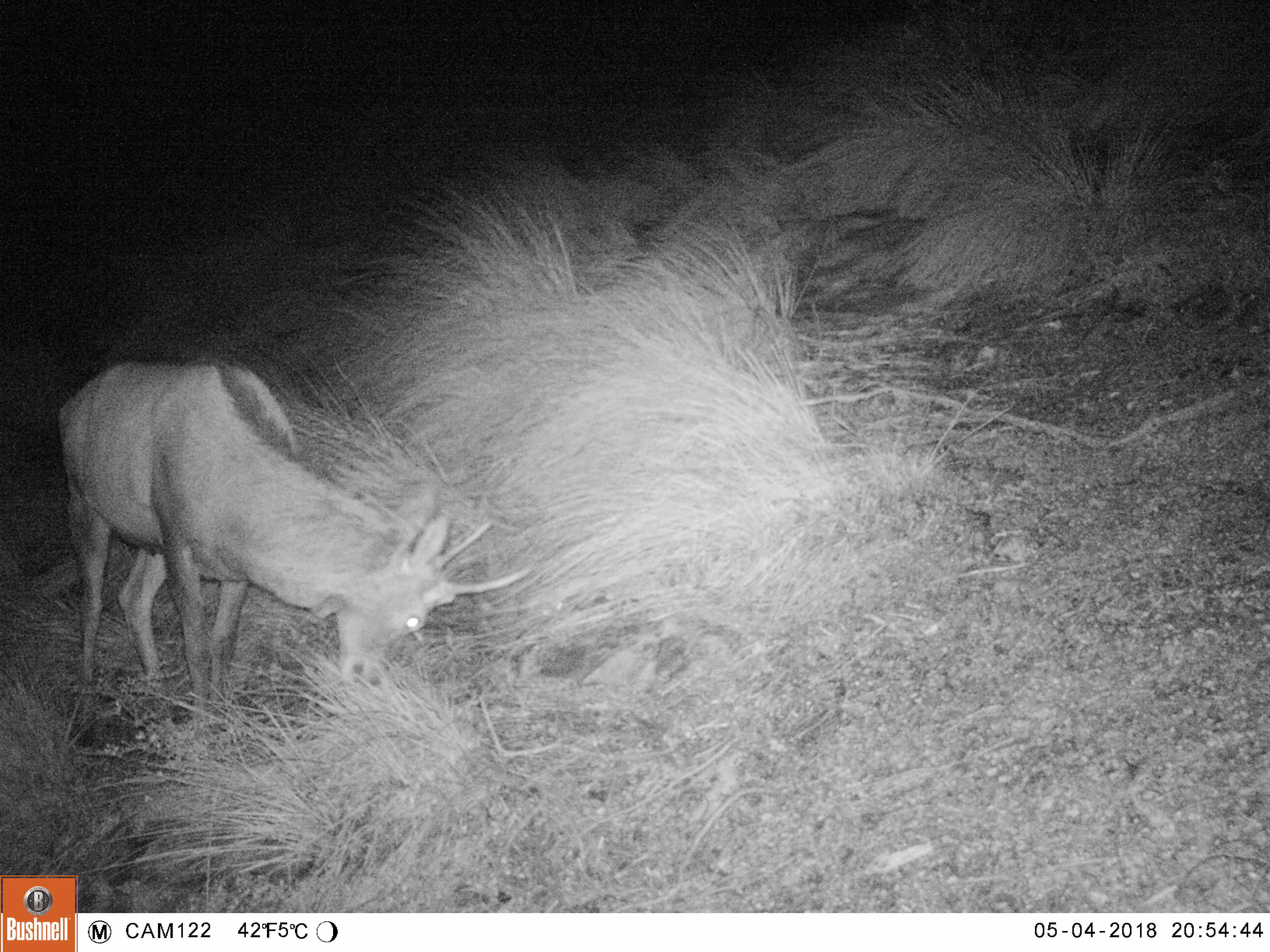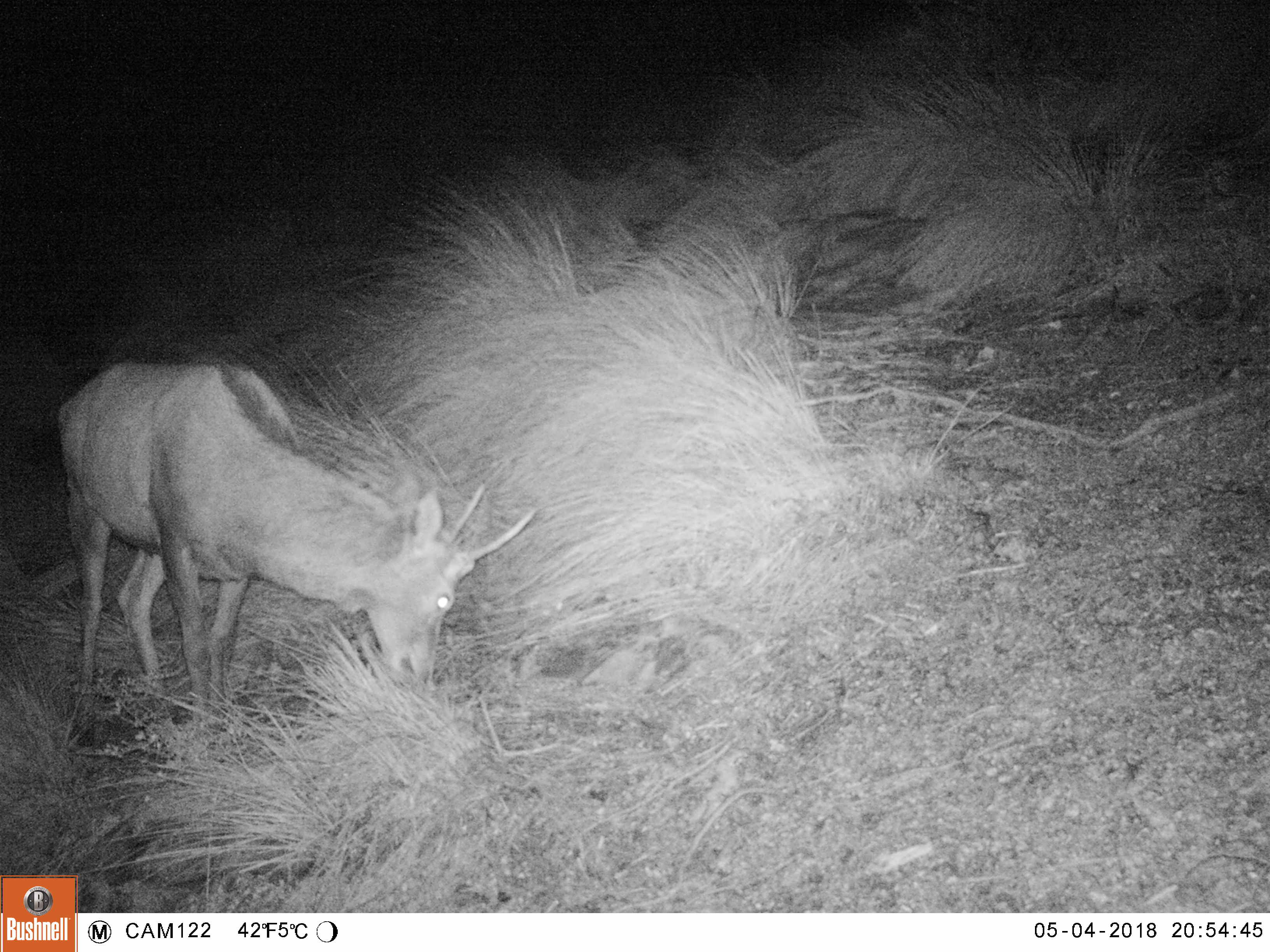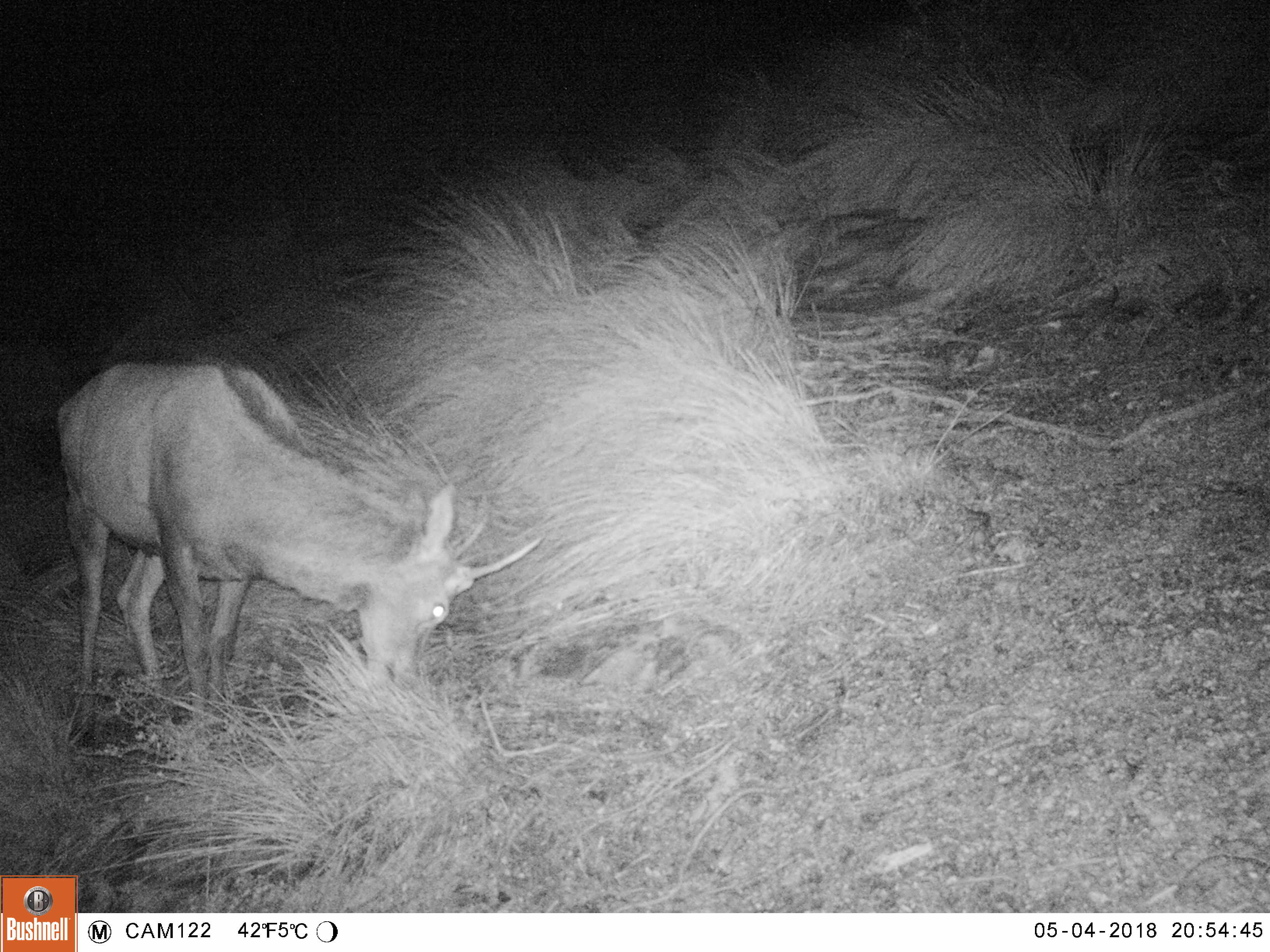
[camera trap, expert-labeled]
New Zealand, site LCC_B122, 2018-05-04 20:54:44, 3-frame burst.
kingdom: Animalia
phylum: Chordata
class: Mammalia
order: Artiodactyla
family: Cervidae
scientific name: Cervidae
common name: deer